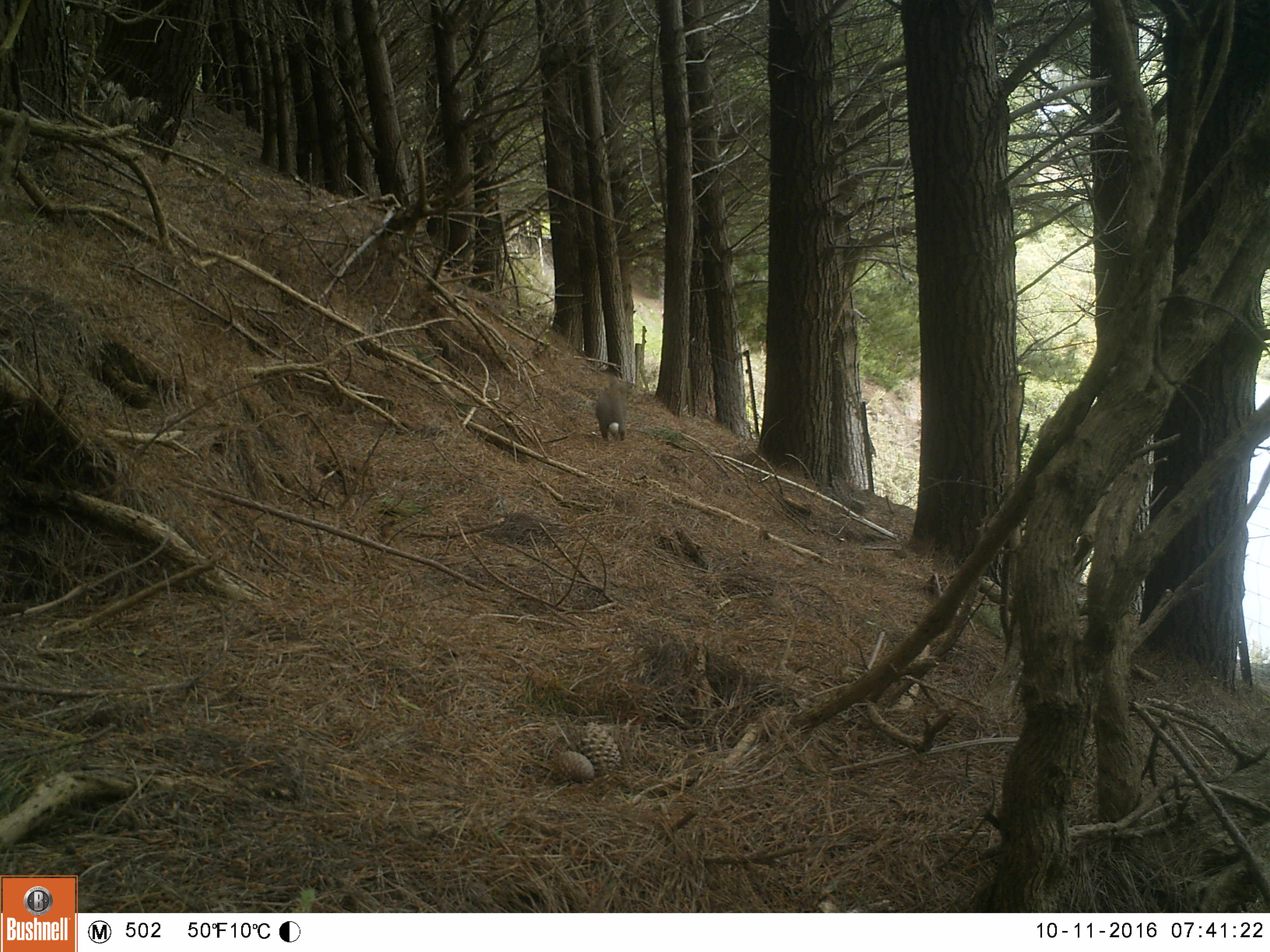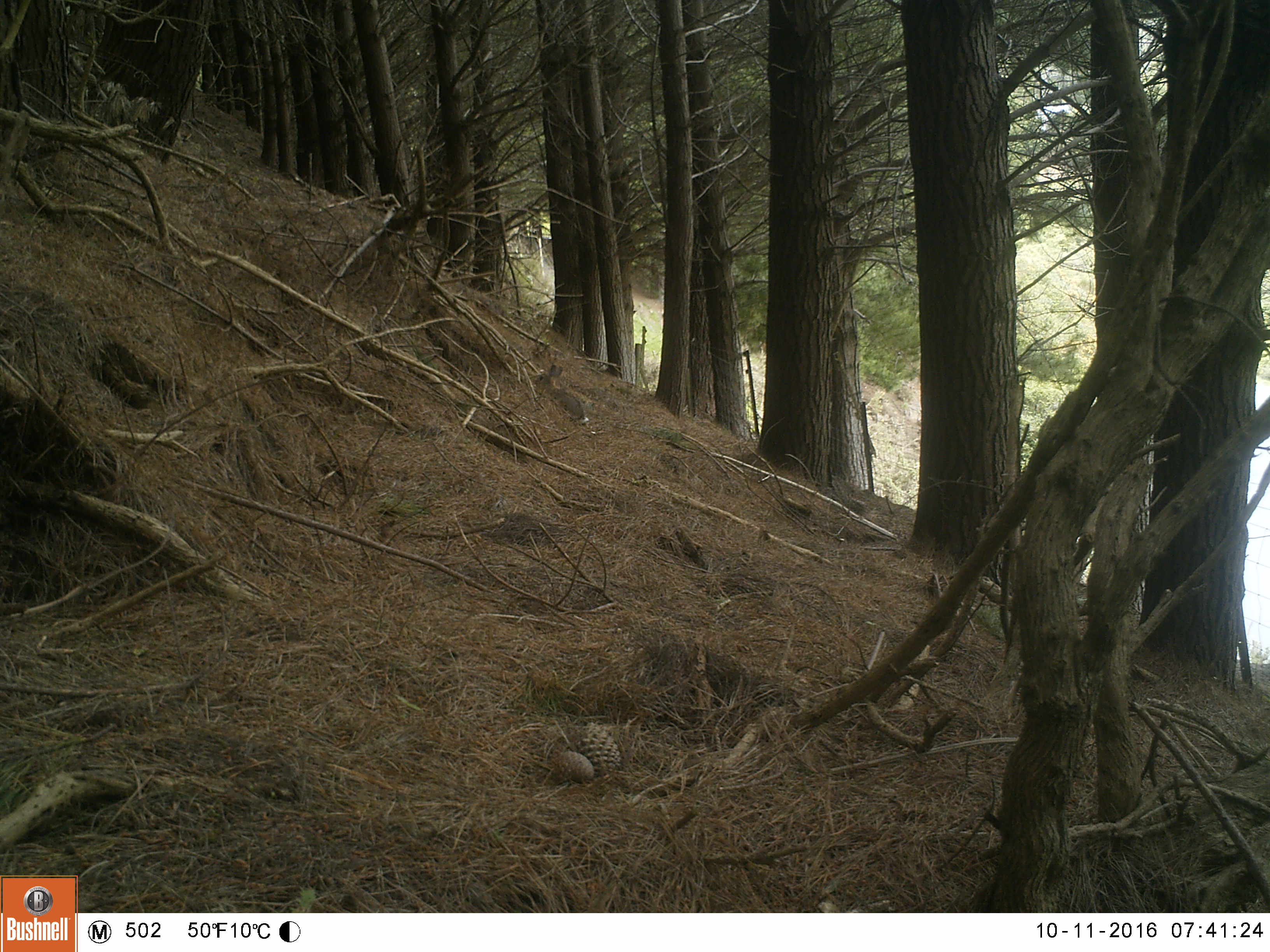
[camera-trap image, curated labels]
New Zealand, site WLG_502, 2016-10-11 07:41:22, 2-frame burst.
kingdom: Animalia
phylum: Chordata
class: Mammalia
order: Lagomorpha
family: Leporidae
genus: Oryctolagus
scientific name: Oryctolagus cuniculus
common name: european rabbit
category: rabbit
Rabbit (european rabbit) (Oryctolagus cuniculus).